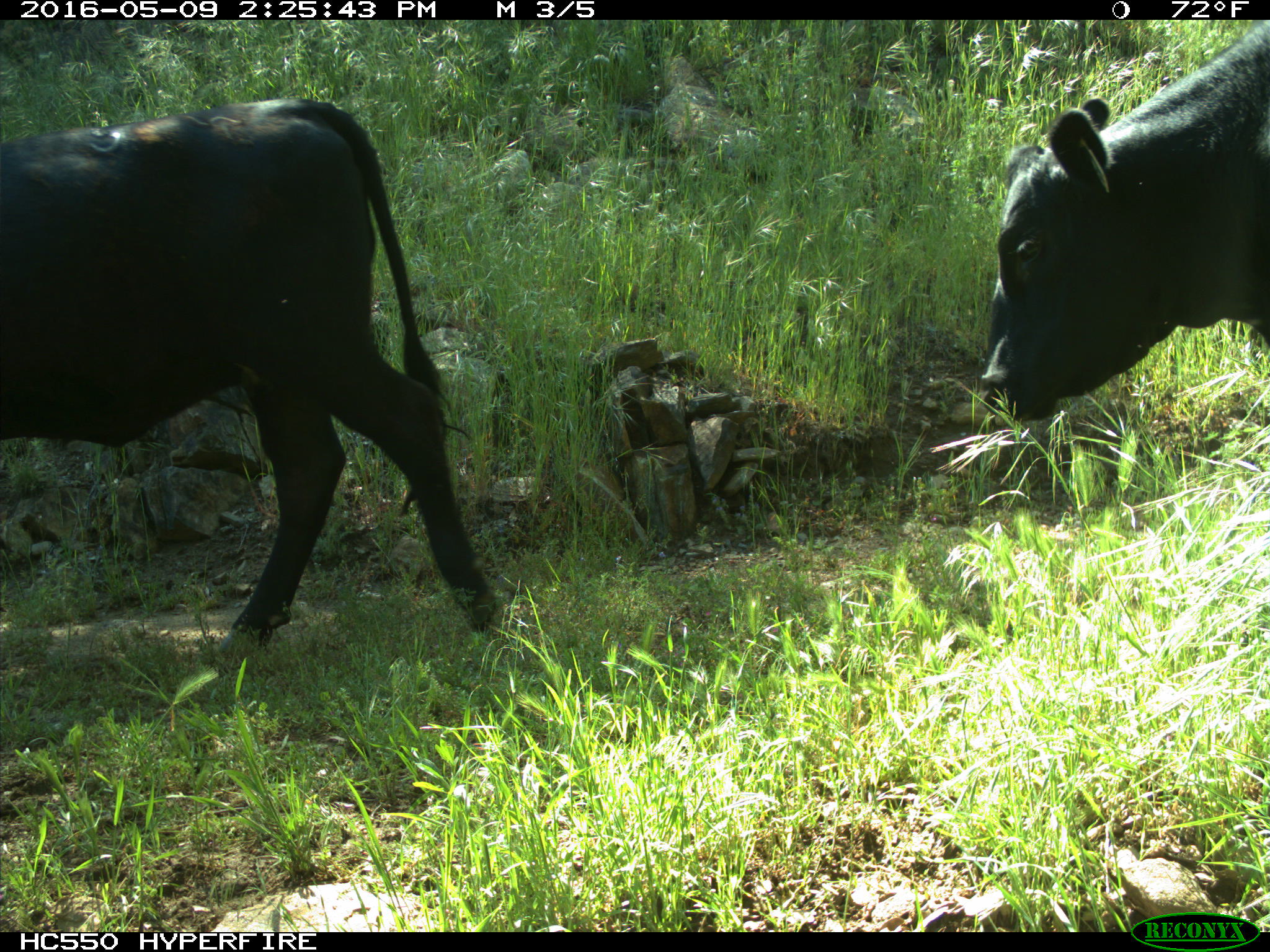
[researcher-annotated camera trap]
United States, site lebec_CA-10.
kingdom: Animalia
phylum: Chordata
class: Mammalia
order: Artiodactyla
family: Bovidae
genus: Bos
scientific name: Bos taurus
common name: domestic cow